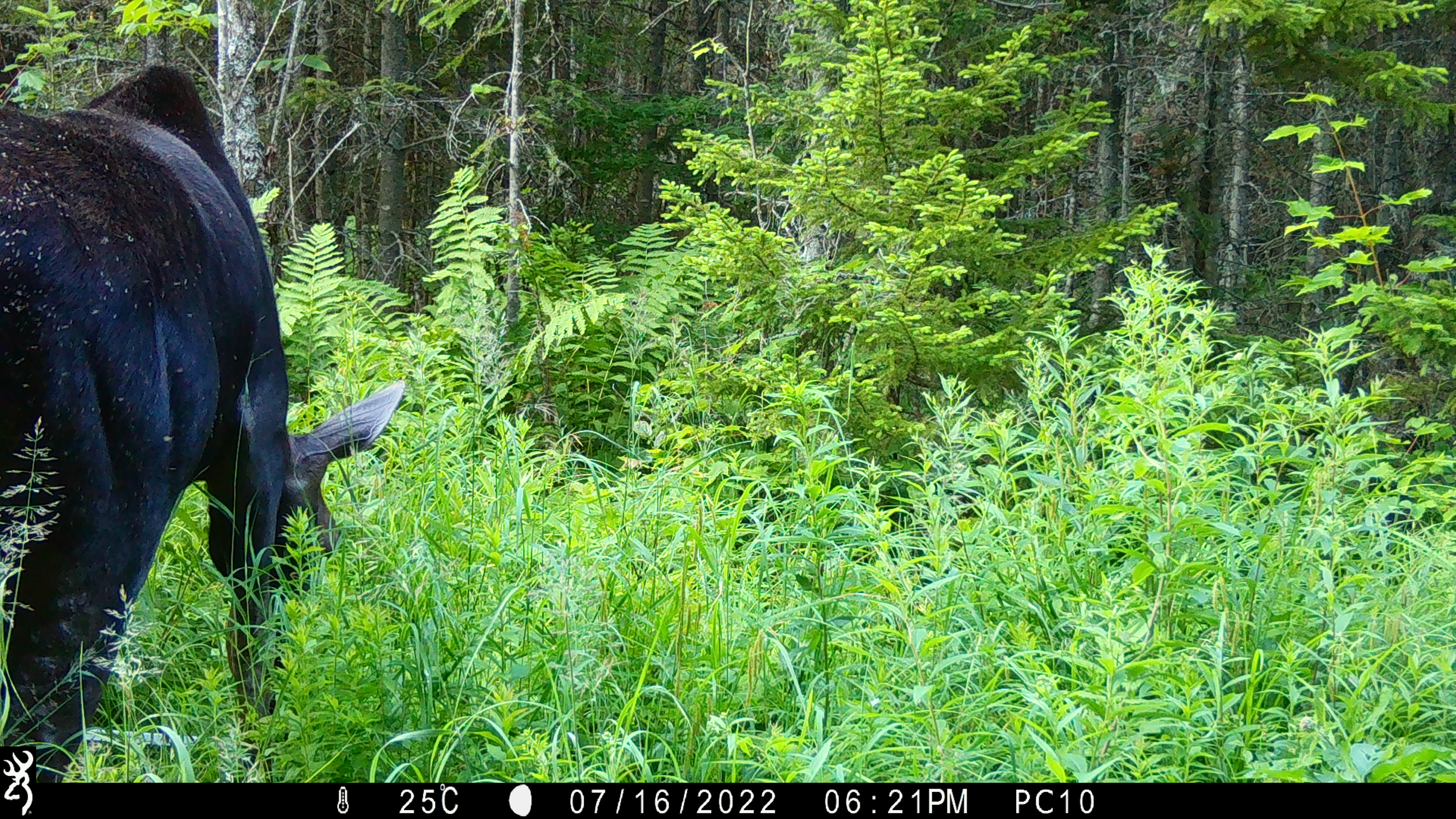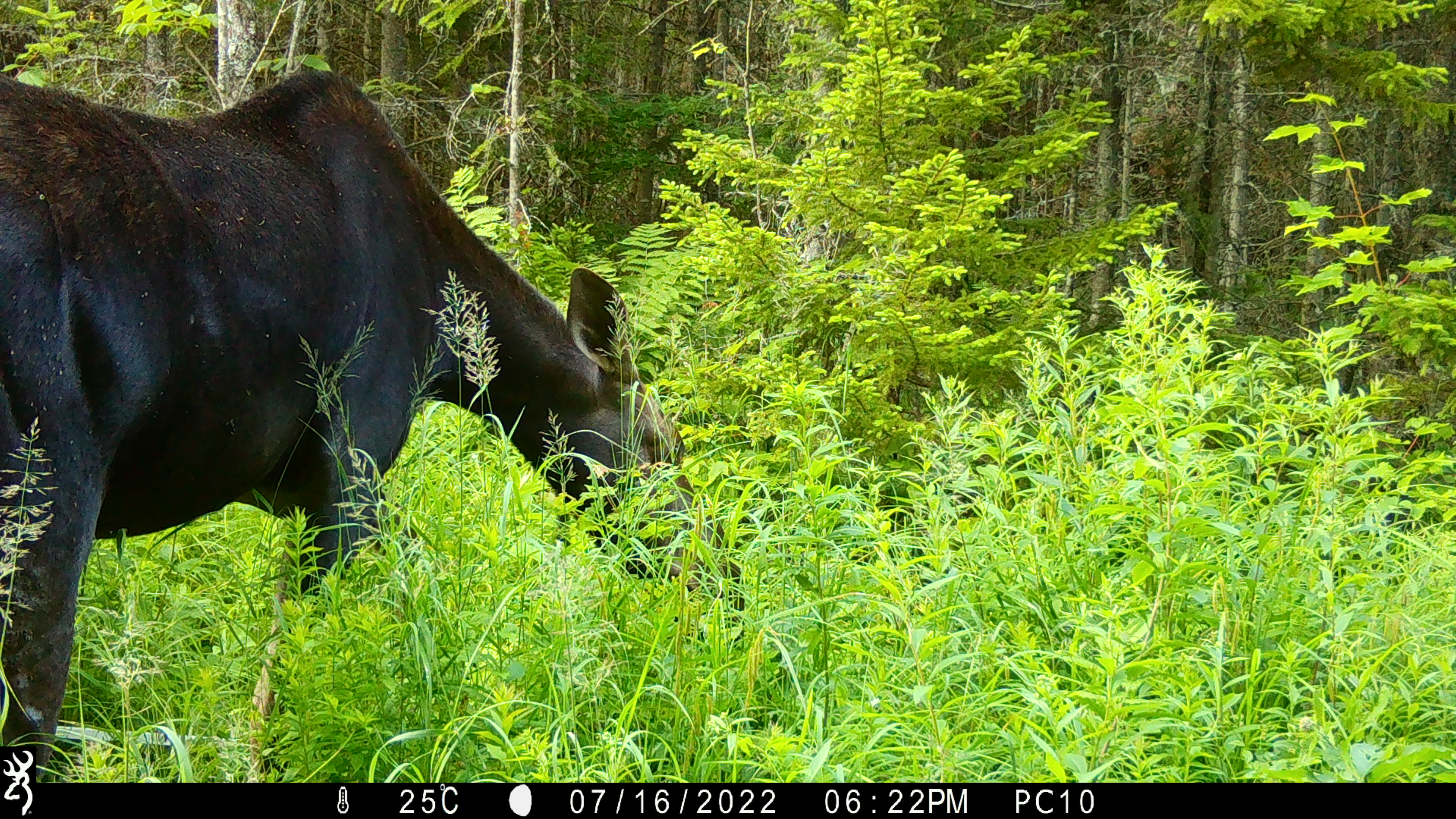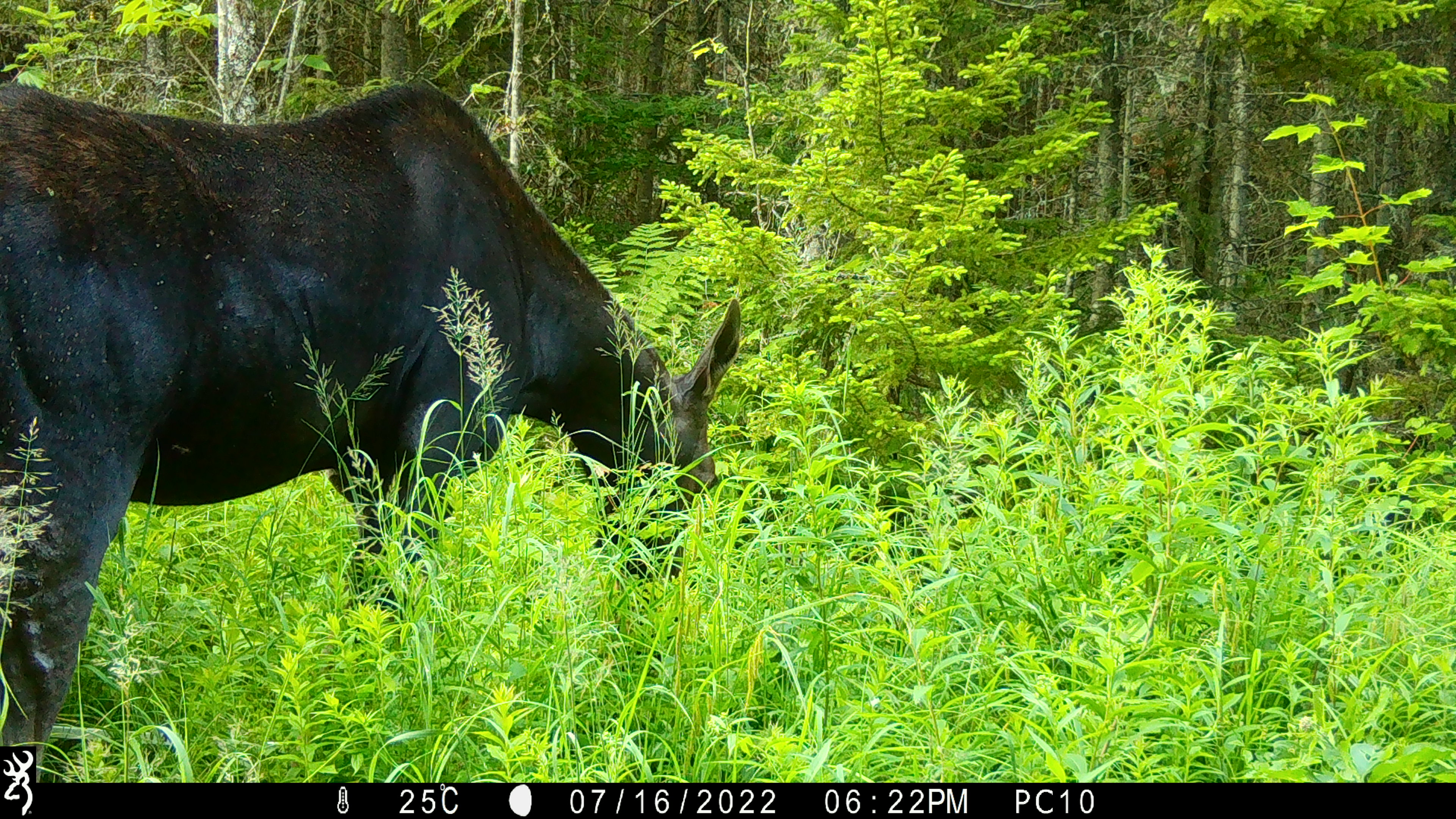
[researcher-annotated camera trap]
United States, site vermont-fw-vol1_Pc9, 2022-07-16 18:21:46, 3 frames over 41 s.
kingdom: Animalia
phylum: Chordata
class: Mammalia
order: Artiodactyla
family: Cervidae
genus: Alces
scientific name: Alces alces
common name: moose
Moose (Alces alces).